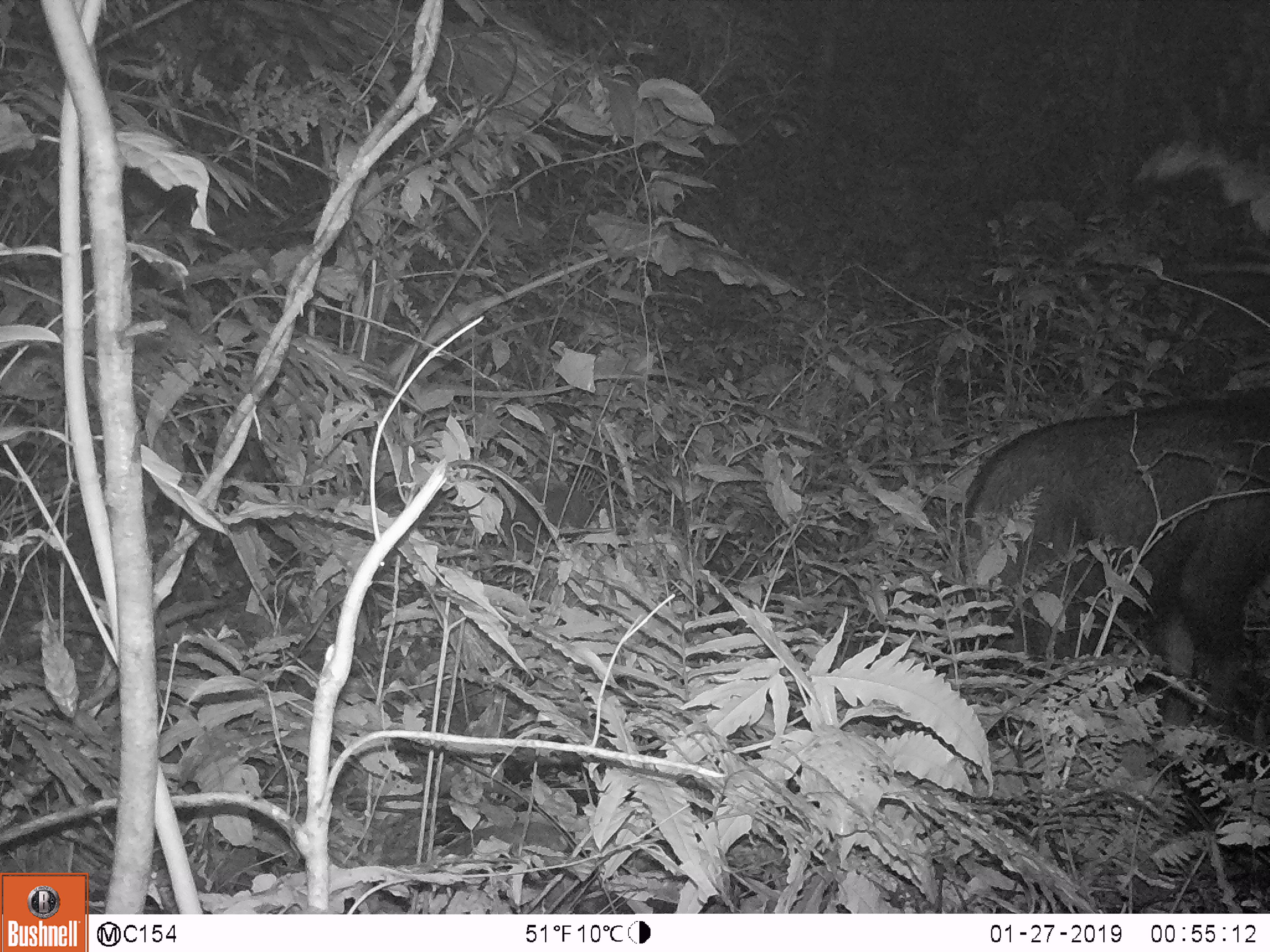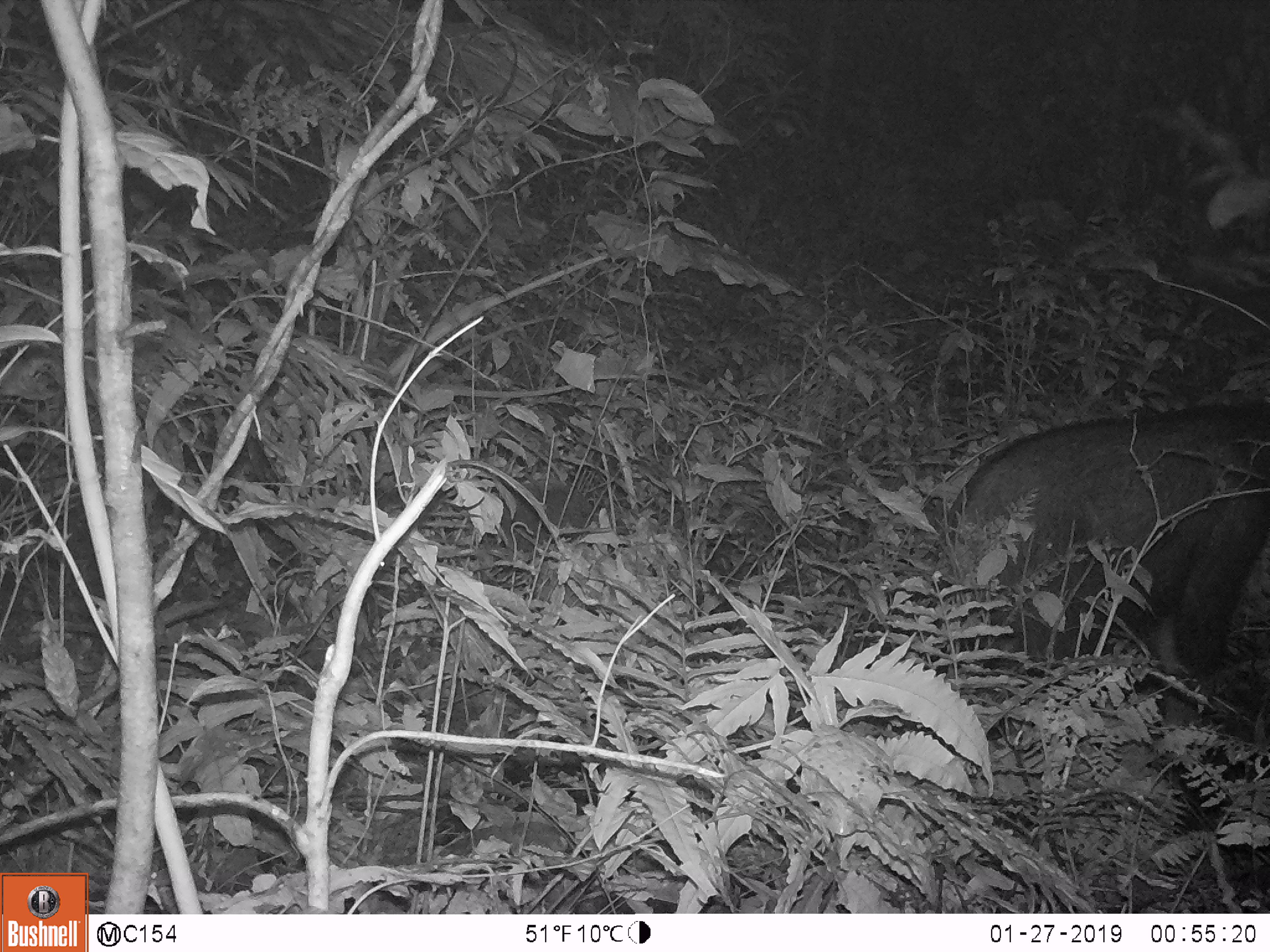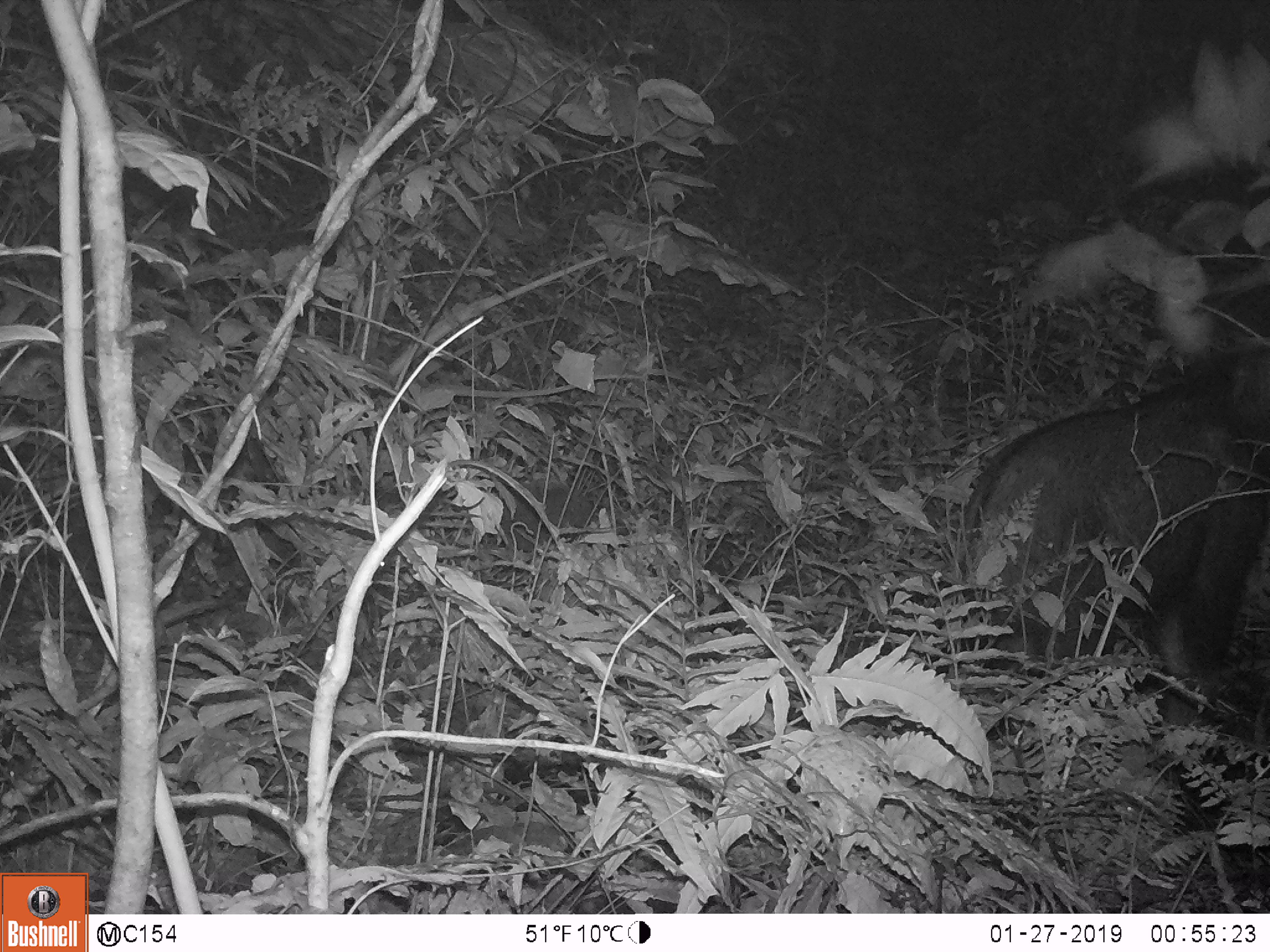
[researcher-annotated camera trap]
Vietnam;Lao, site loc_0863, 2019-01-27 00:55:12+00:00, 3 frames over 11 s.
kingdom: Animalia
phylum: Chordata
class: Mammalia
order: Artiodactyla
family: Bovidae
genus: Capricornis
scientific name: Capricornis sumatraensis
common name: chinese serow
Chinese serow (Capricornis sumatraensis). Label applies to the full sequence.